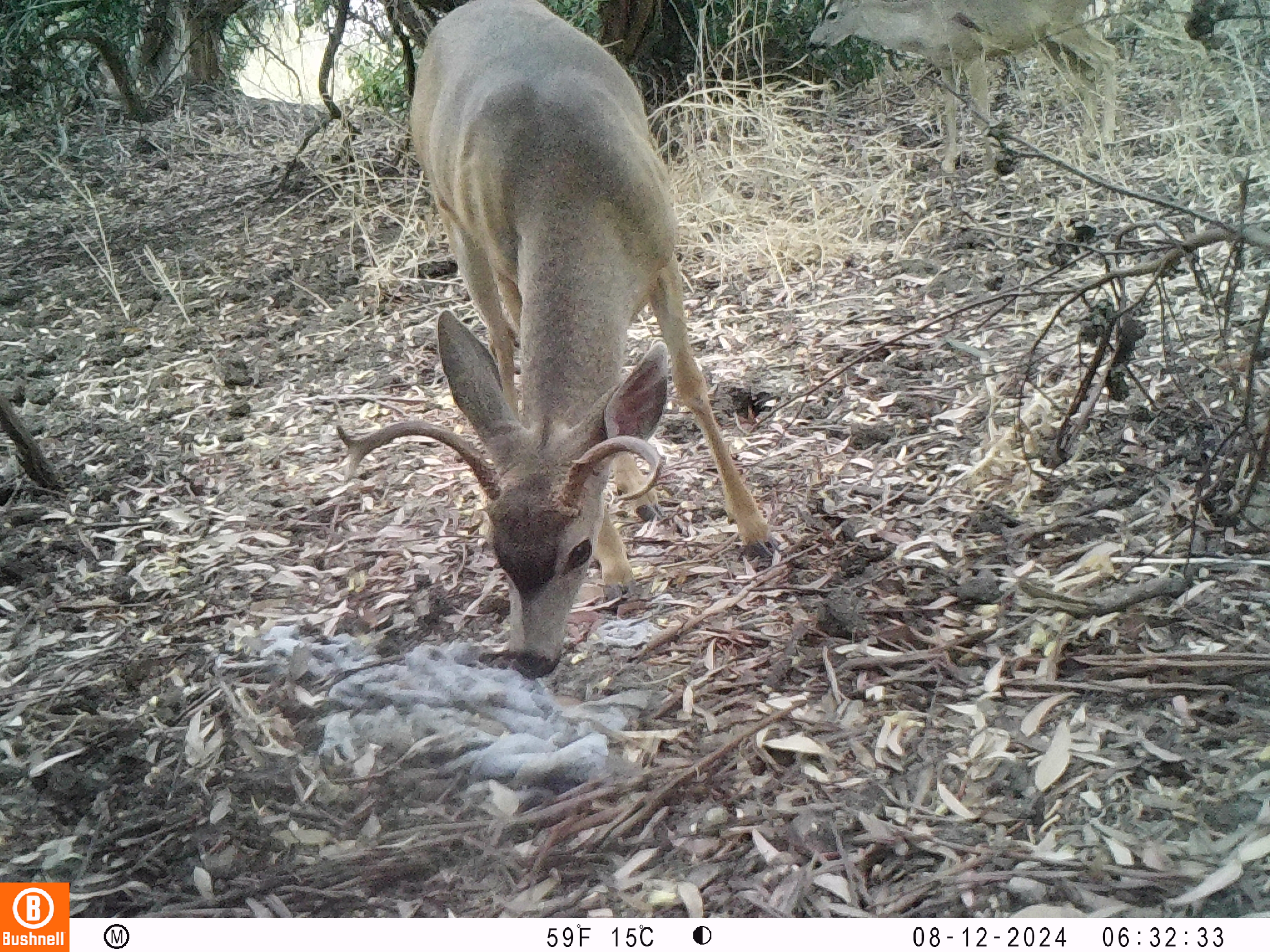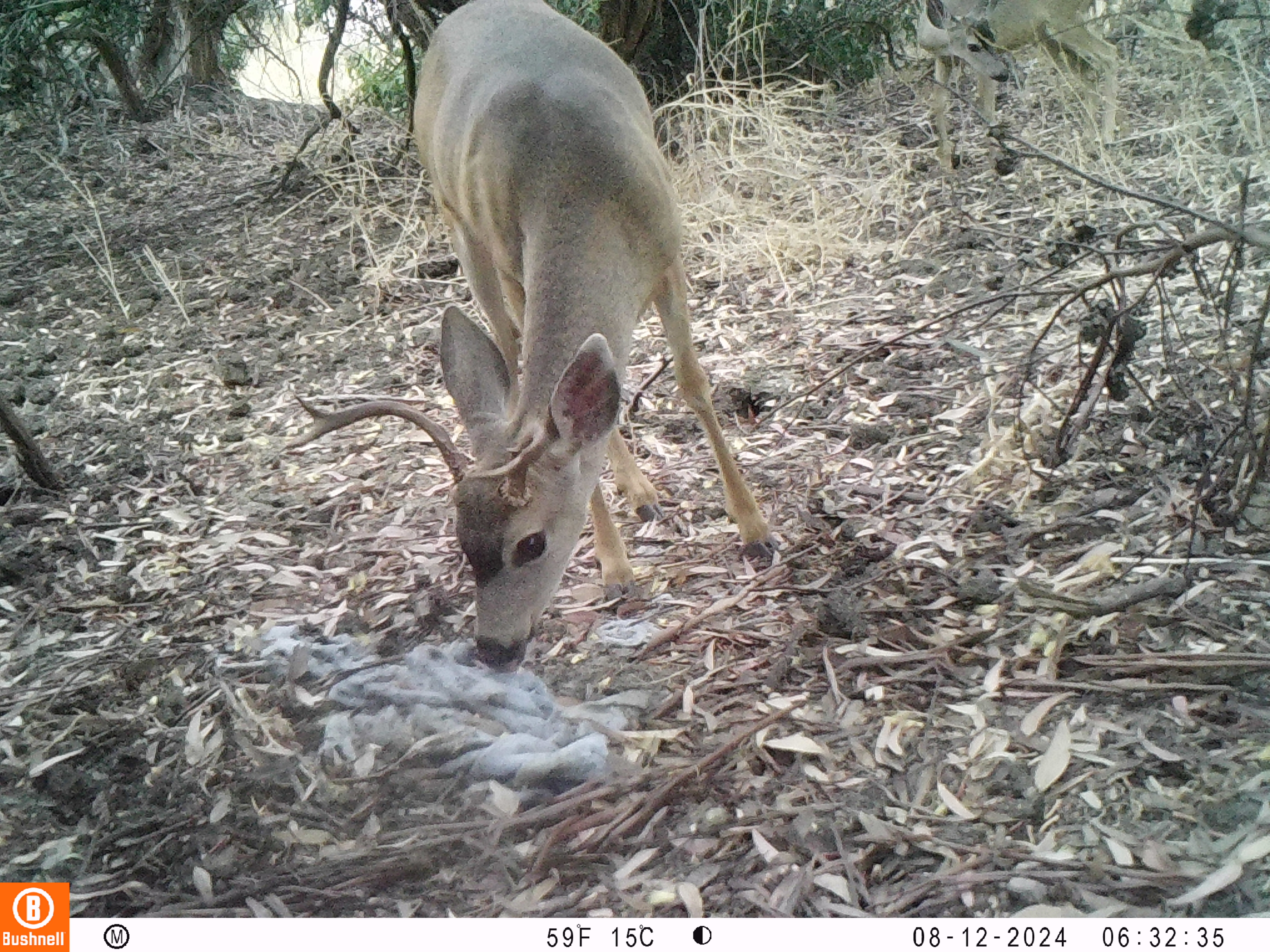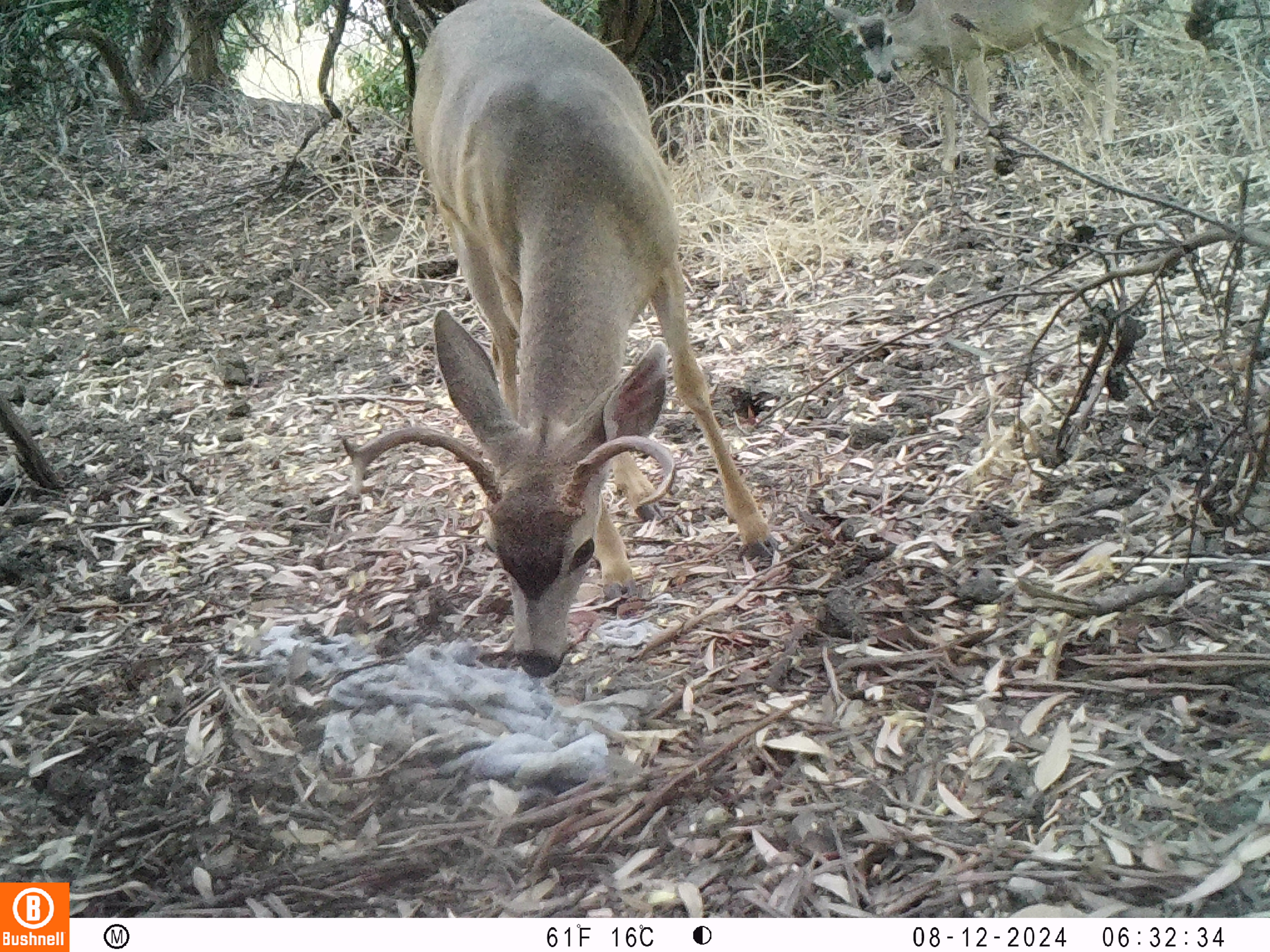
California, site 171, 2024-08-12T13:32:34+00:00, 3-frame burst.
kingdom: Animalia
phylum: Chordata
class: Mammalia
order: Artiodactyla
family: Cervidae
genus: Odocoileus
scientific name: Odocoileus hemionus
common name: mule deer